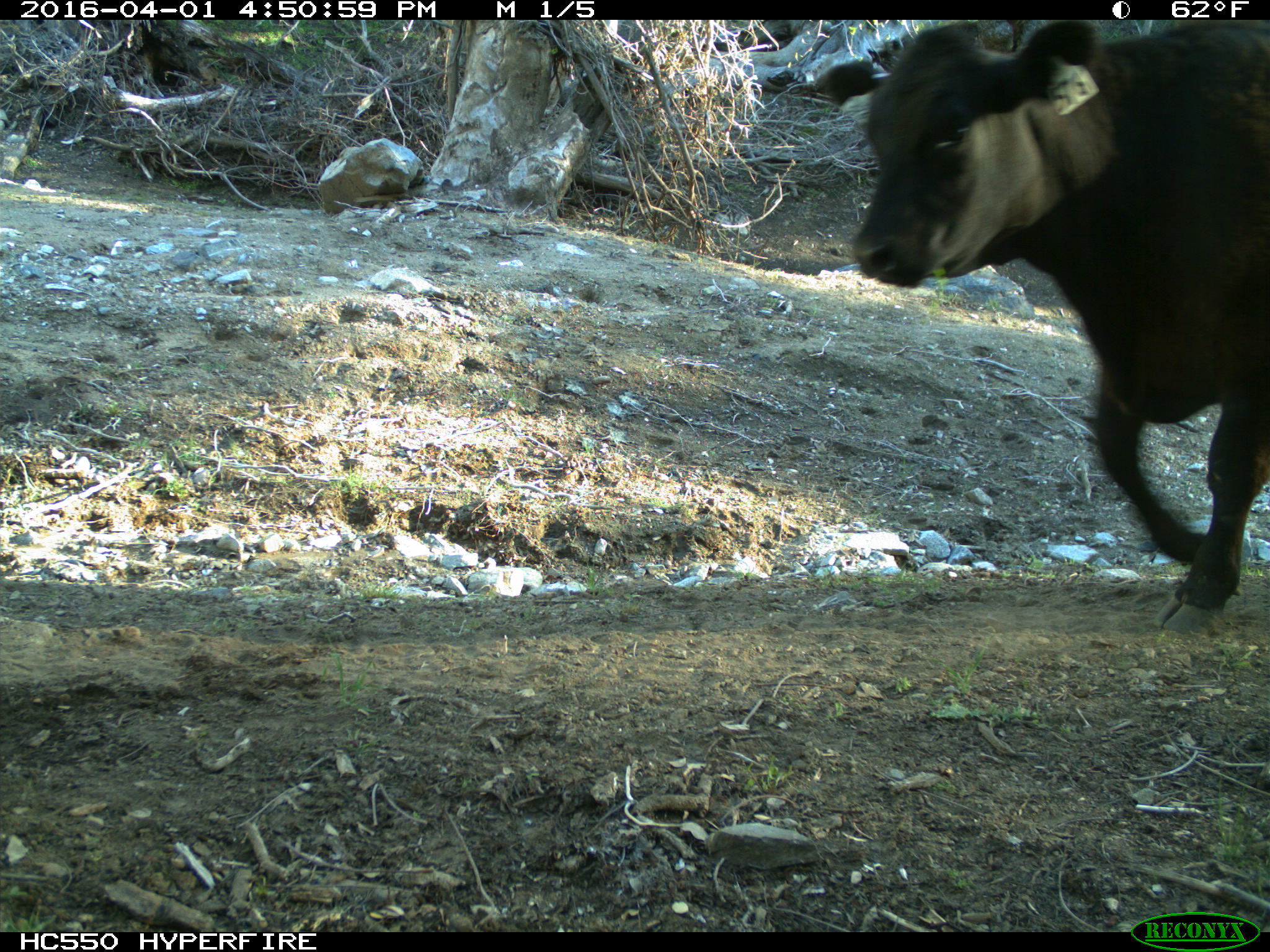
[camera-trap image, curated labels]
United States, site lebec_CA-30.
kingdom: Animalia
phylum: Chordata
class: Mammalia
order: Artiodactyla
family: Bovidae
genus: Bos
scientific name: Bos taurus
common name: domestic cow